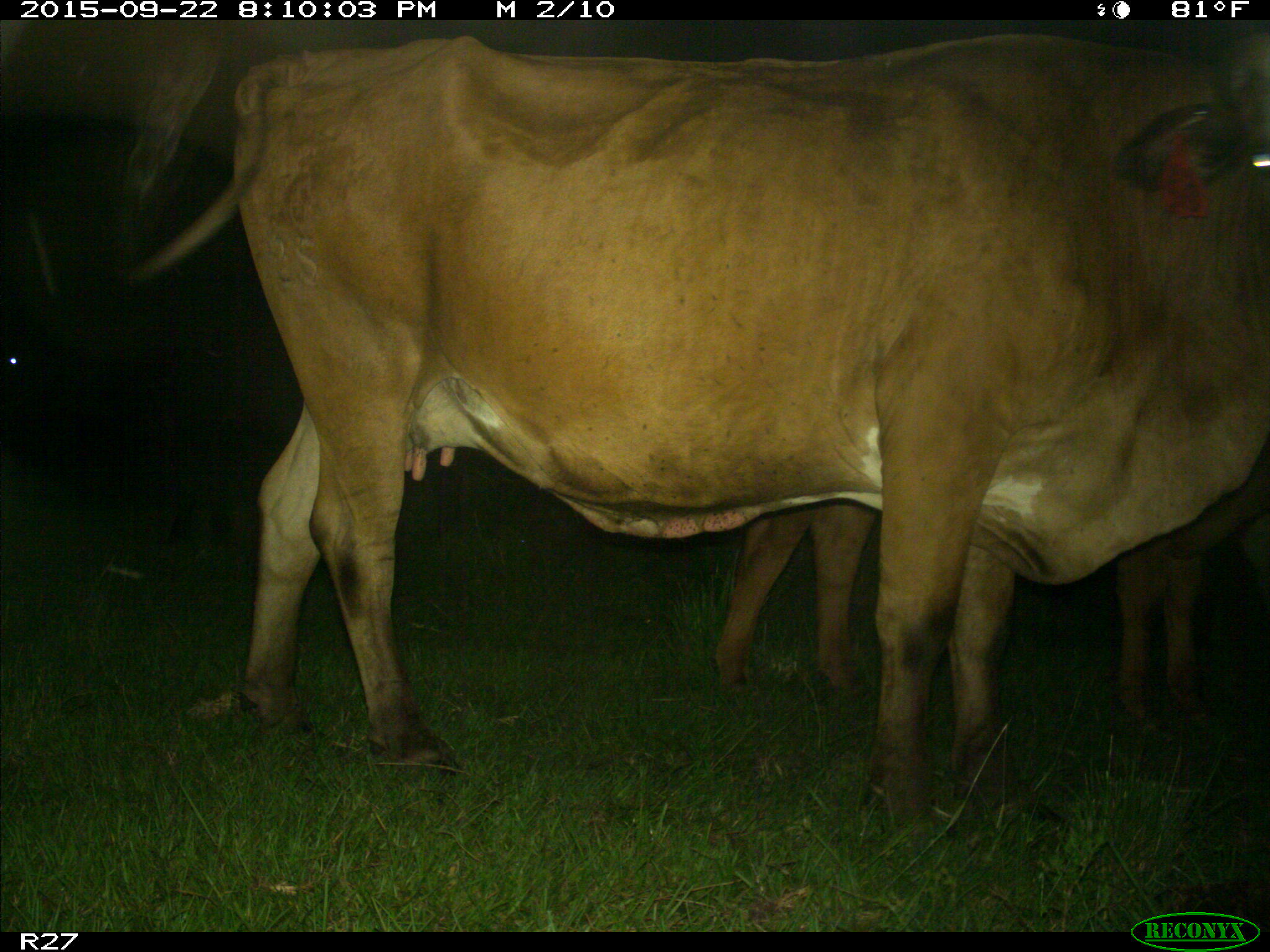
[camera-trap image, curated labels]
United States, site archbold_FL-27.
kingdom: Animalia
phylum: Chordata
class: Mammalia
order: Artiodactyla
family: Bovidae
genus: Bos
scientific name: Bos taurus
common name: domestic cow